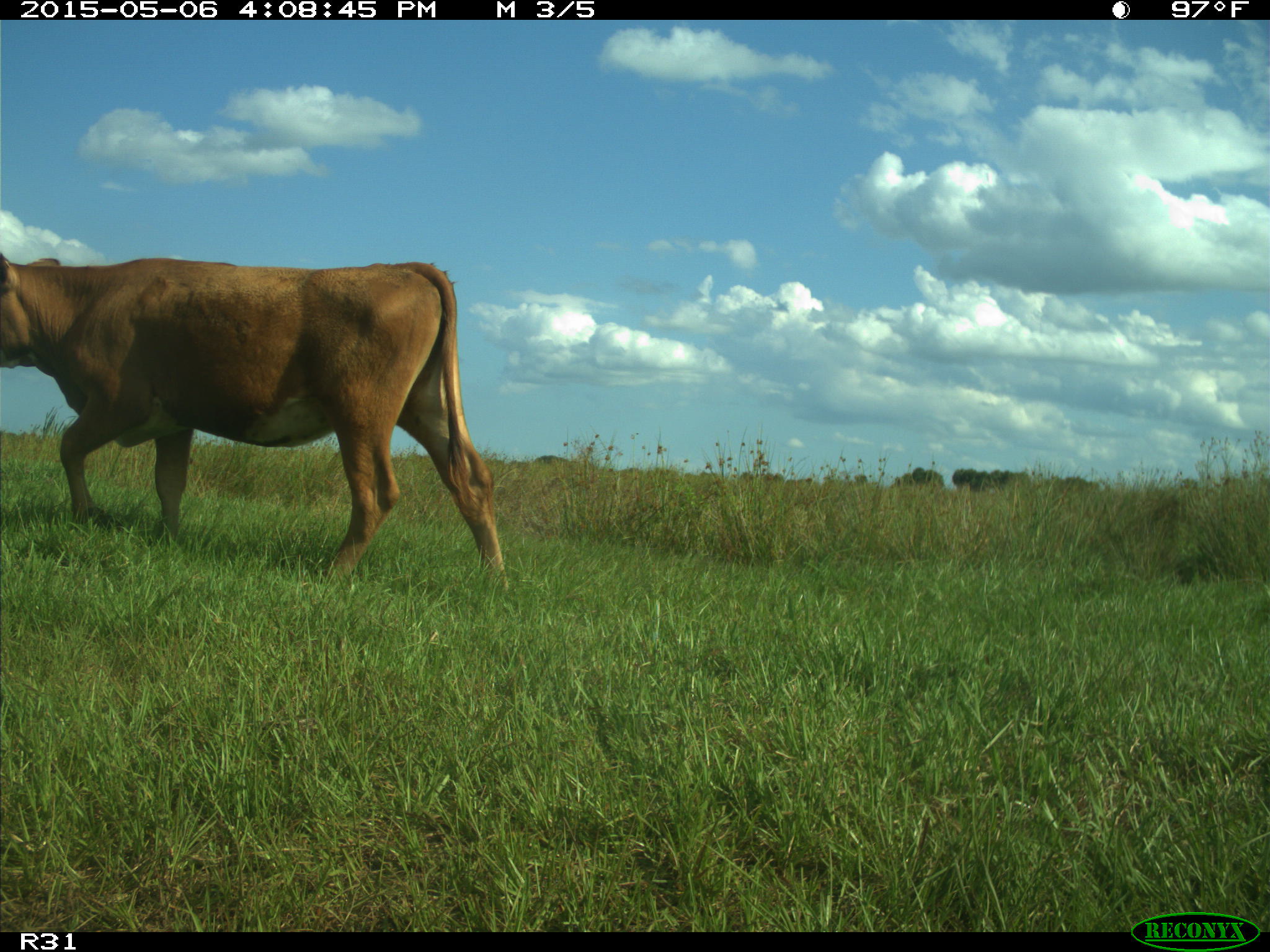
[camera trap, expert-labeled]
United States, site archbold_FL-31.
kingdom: Animalia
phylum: Chordata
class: Mammalia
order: Artiodactyla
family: Bovidae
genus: Bos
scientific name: Bos taurus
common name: domestic cow